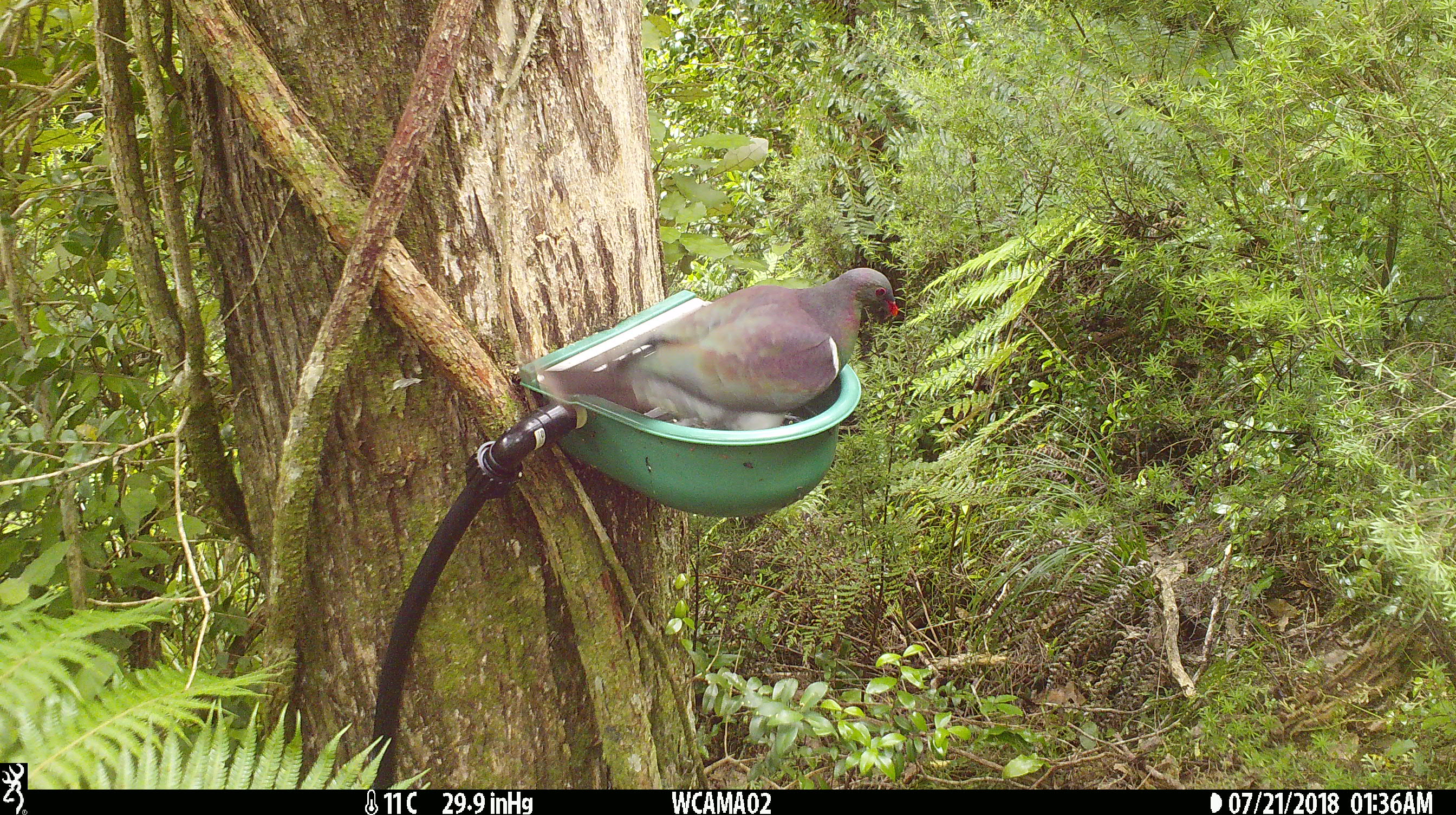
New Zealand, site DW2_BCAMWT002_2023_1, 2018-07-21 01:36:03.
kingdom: Animalia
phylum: Chordata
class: Aves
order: Columbiformes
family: Columbidae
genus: Hemiphaga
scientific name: Hemiphaga novaeseelandiae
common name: new zealand pigeon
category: kereru